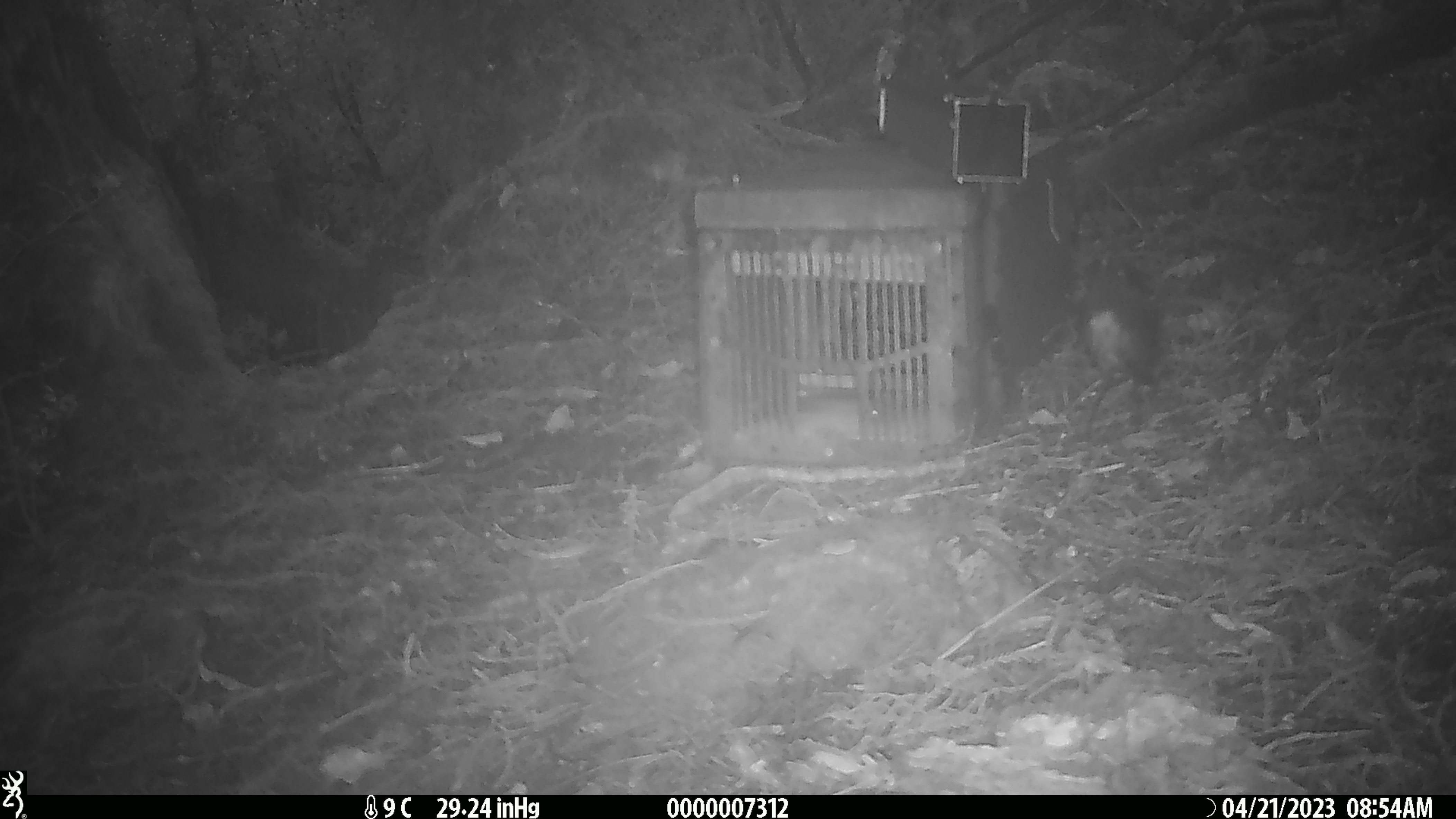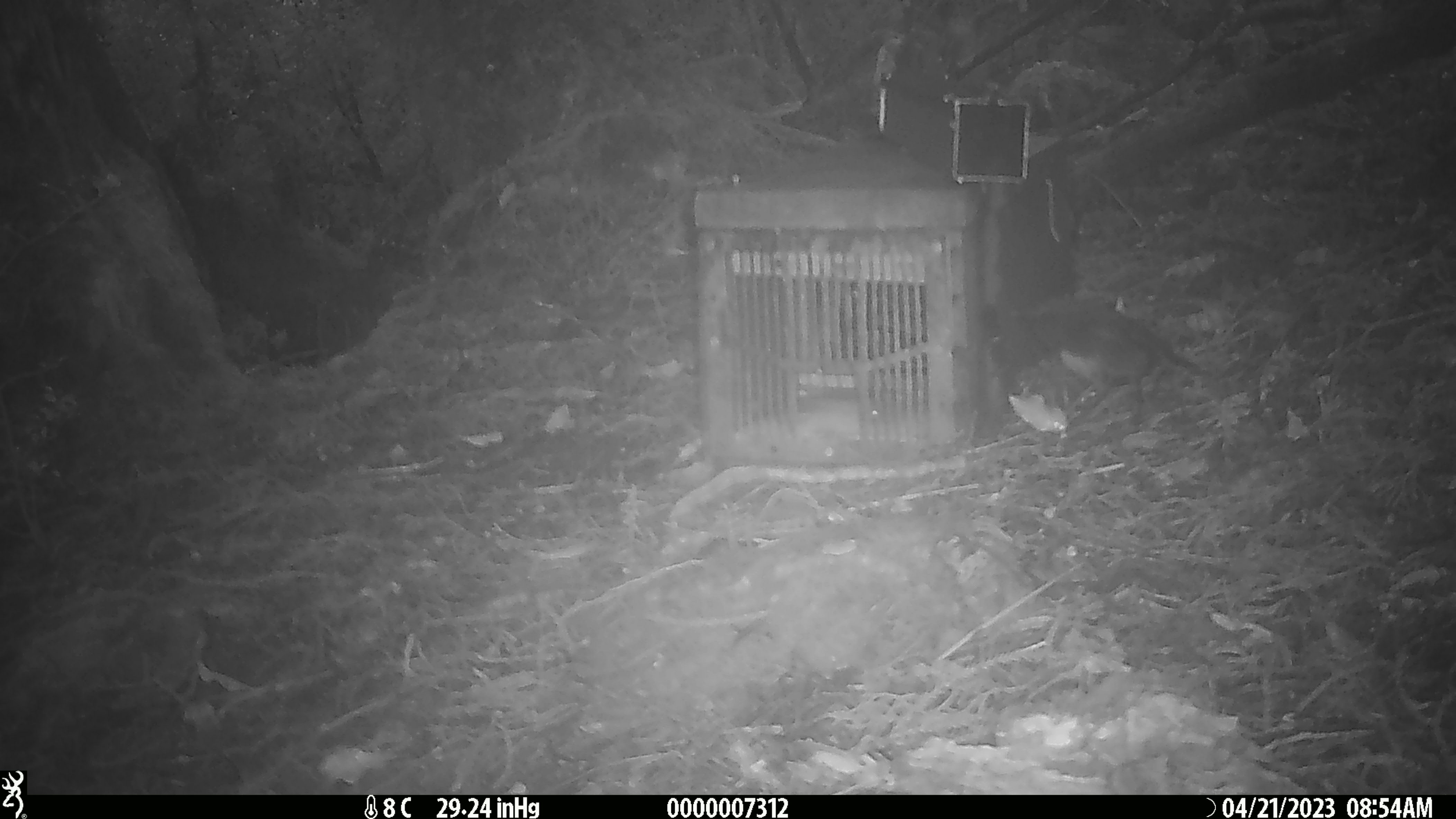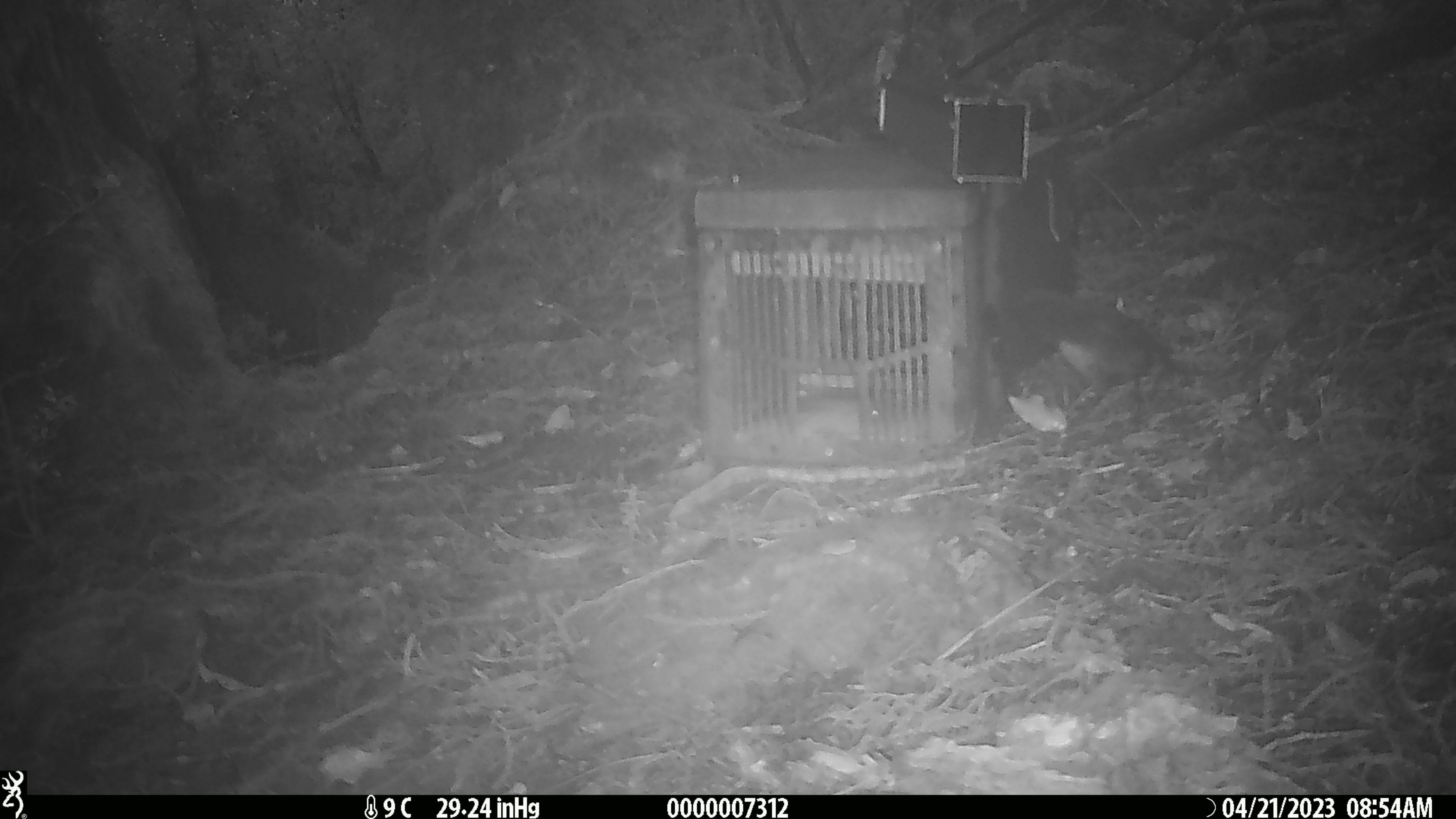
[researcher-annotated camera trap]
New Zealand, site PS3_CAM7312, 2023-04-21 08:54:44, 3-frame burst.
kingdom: Animalia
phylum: Chordata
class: Aves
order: Passeriformes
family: Petroicidae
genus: Petroica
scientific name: Petroica australis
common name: new zealand robin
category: robin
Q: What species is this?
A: Robin (new zealand robin) (Petroica australis).